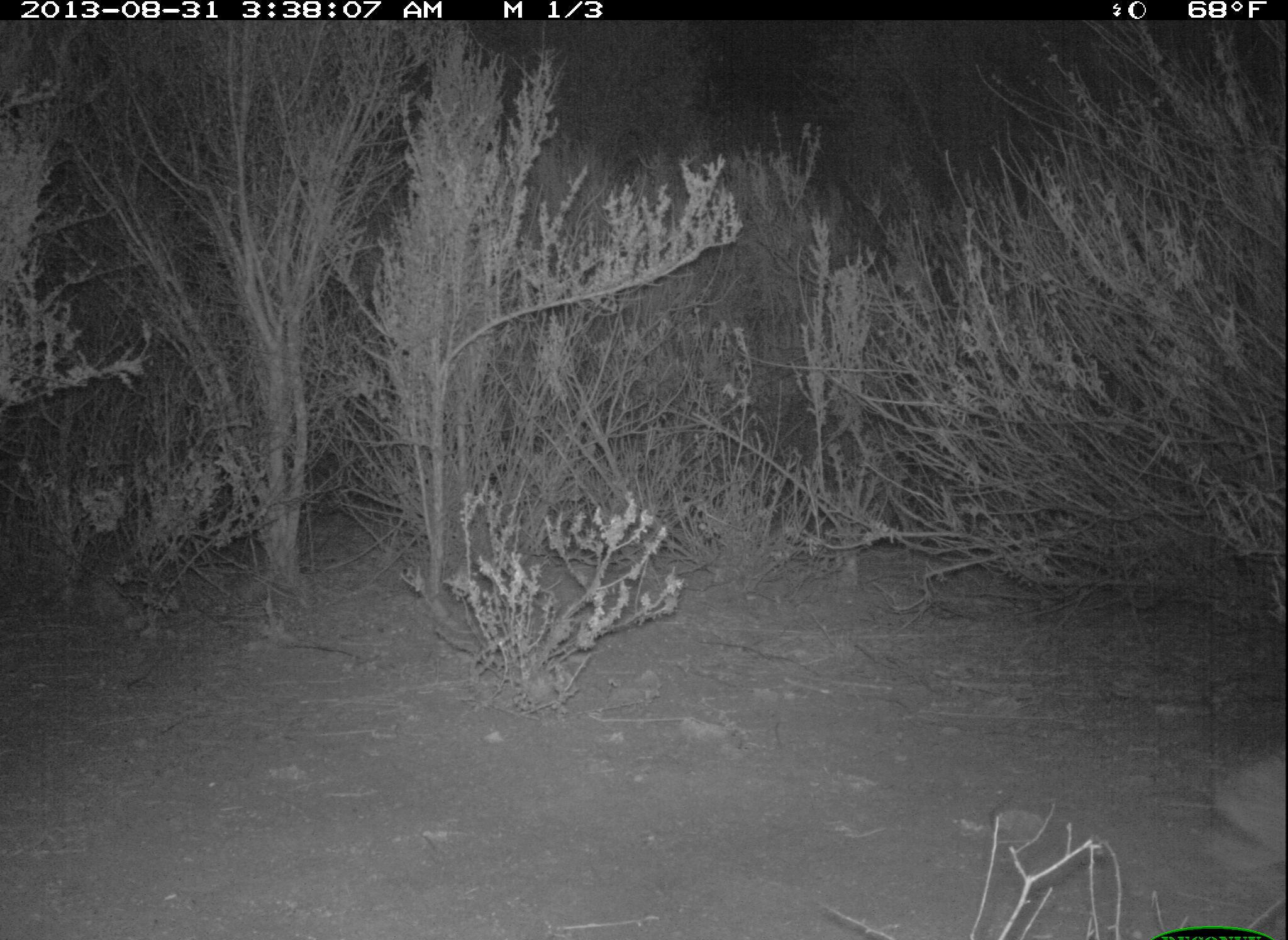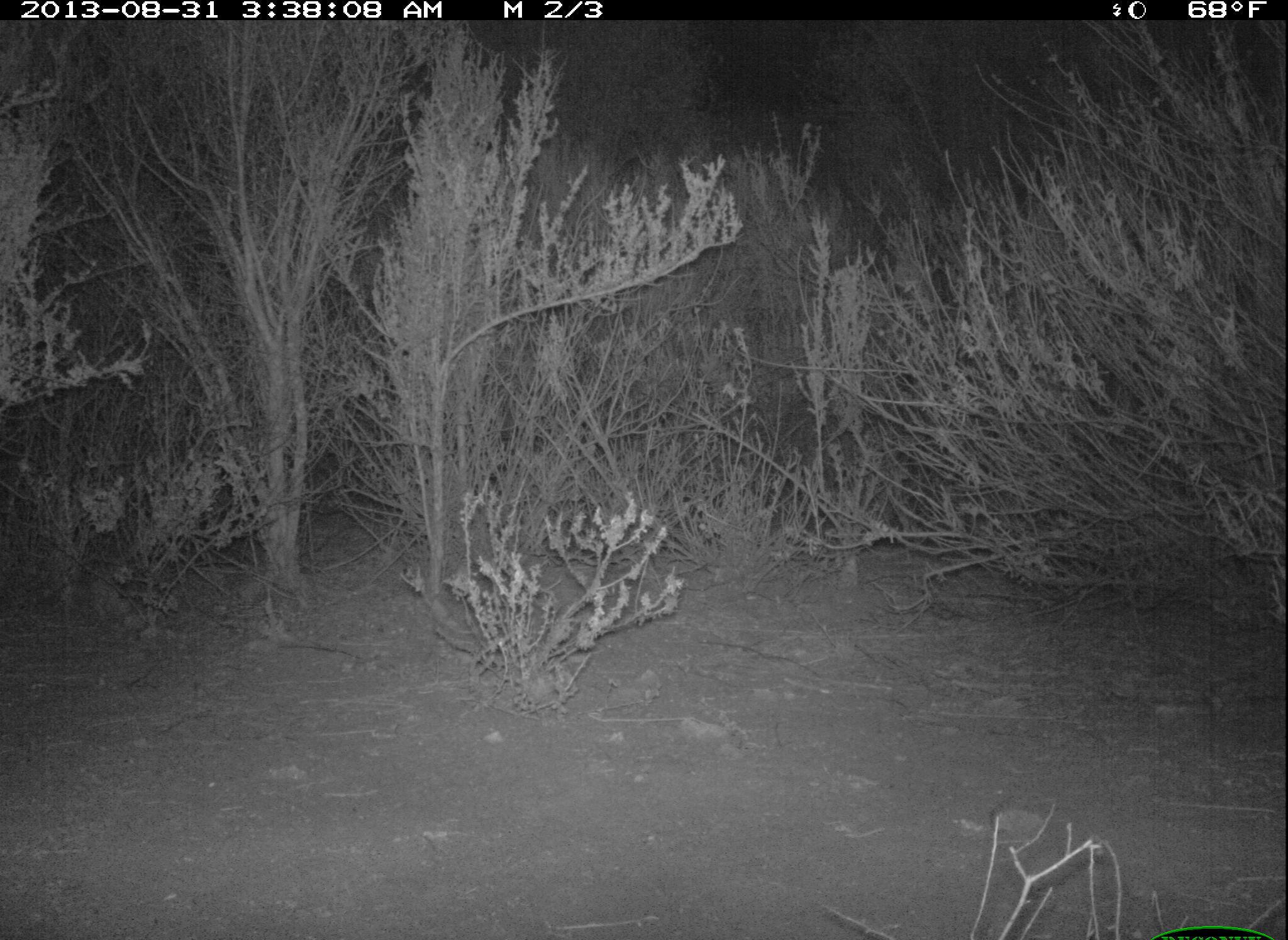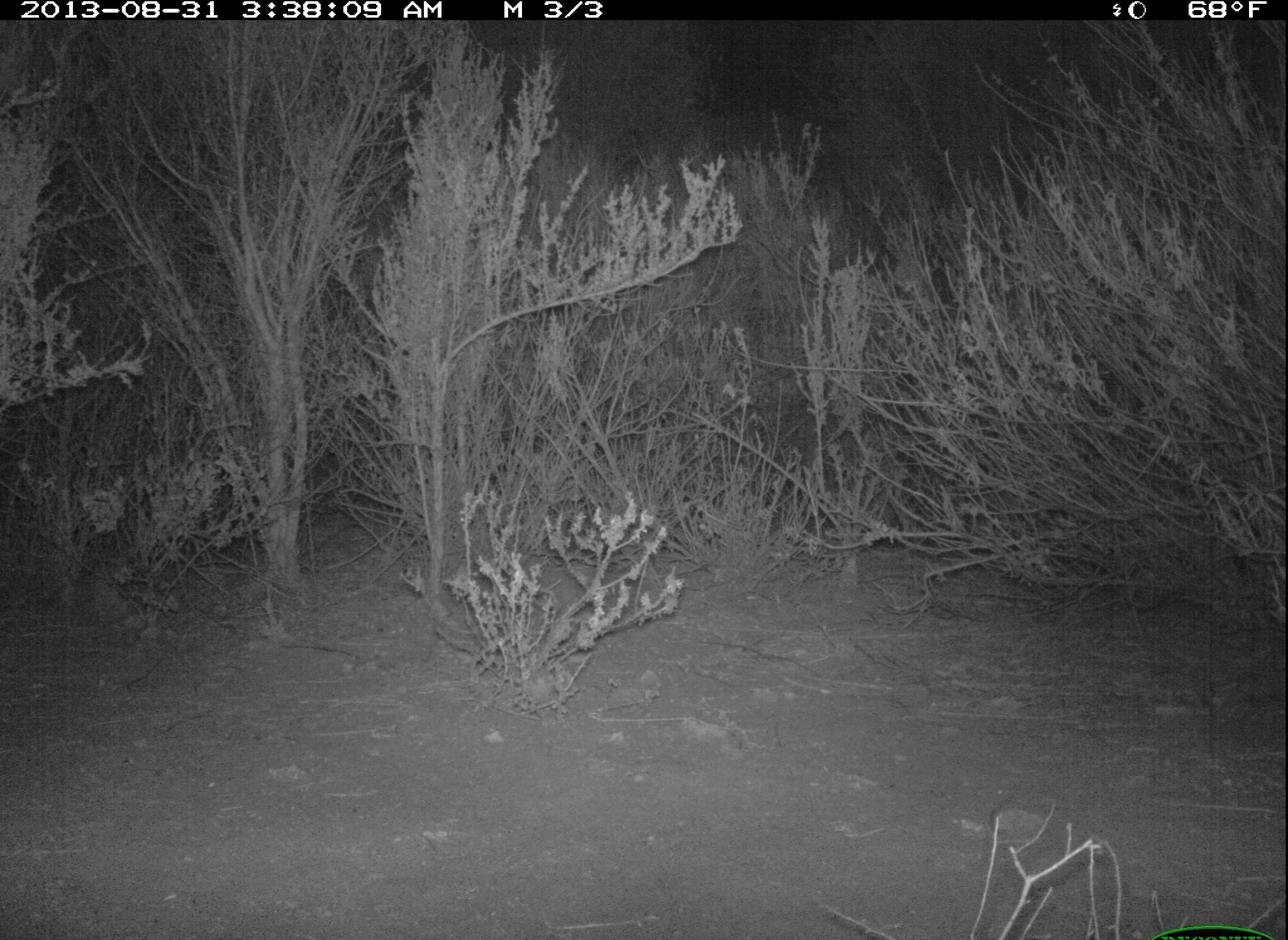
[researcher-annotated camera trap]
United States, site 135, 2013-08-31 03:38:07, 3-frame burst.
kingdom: Animalia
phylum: Chordata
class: Mammalia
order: Lagomorpha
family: Leporidae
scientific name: Leporidae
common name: rabbits and hares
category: rabbit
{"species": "rabbit (rabbits and hares) (Leporidae)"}